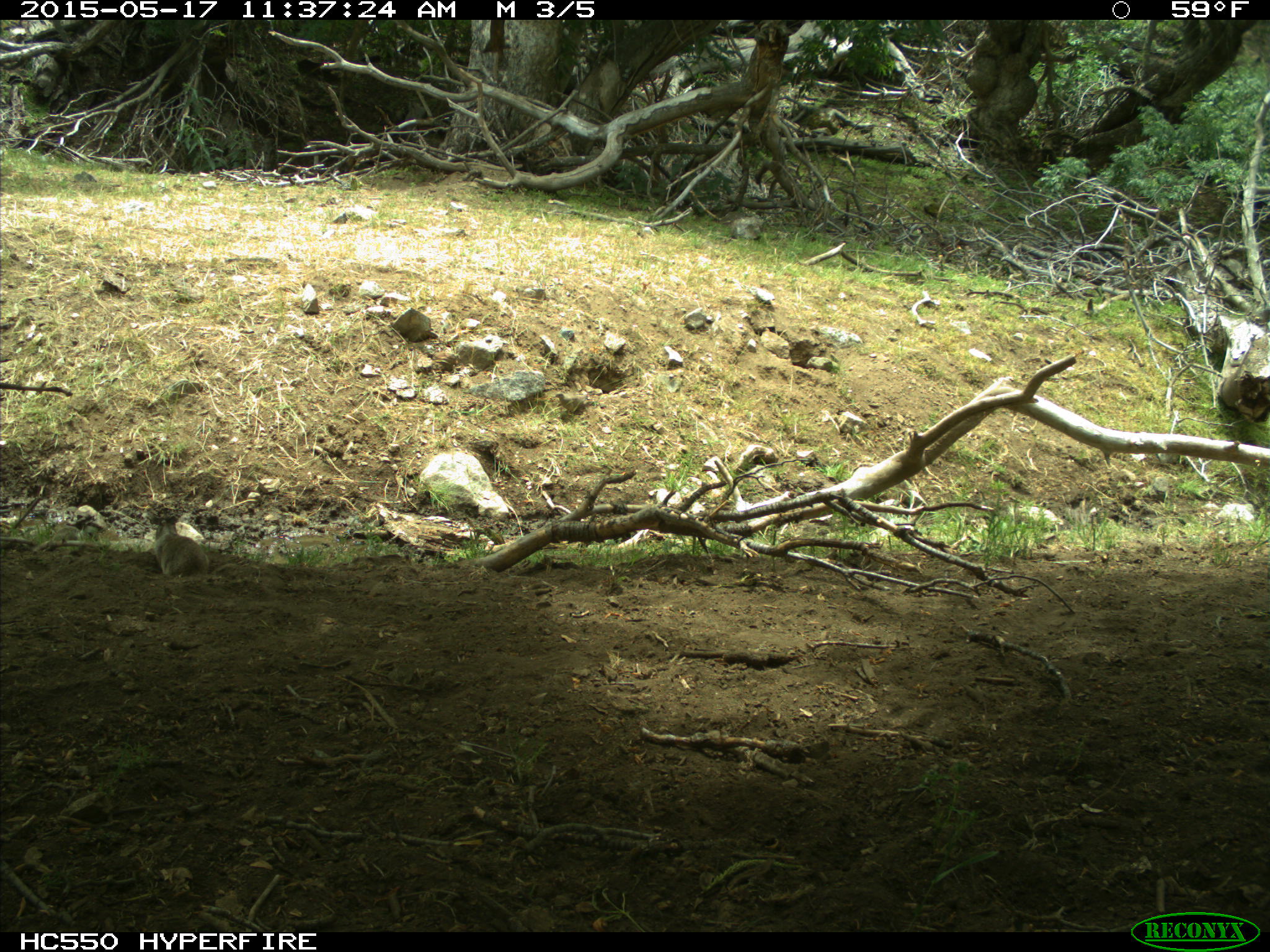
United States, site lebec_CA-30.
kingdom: Animalia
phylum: Chordata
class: Aves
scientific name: Aves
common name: birds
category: unidentified bird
Unidentified bird (birds) (Aves).